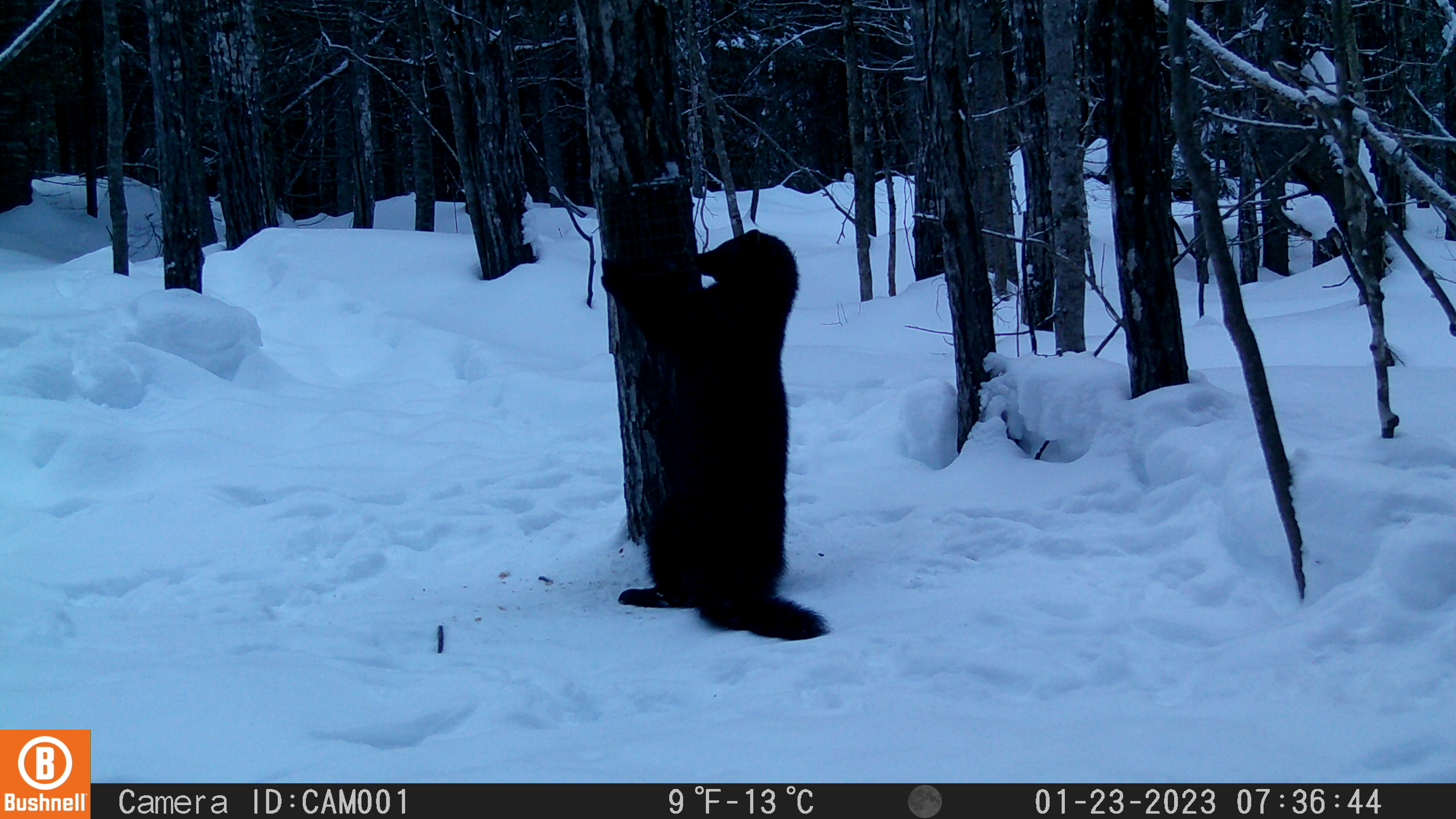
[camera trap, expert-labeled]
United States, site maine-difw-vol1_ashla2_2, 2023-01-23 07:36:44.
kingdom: Animalia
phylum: Chordata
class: Mammalia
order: Carnivora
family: Mustelidae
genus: Pekania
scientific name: Pekania pennanti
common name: fisher